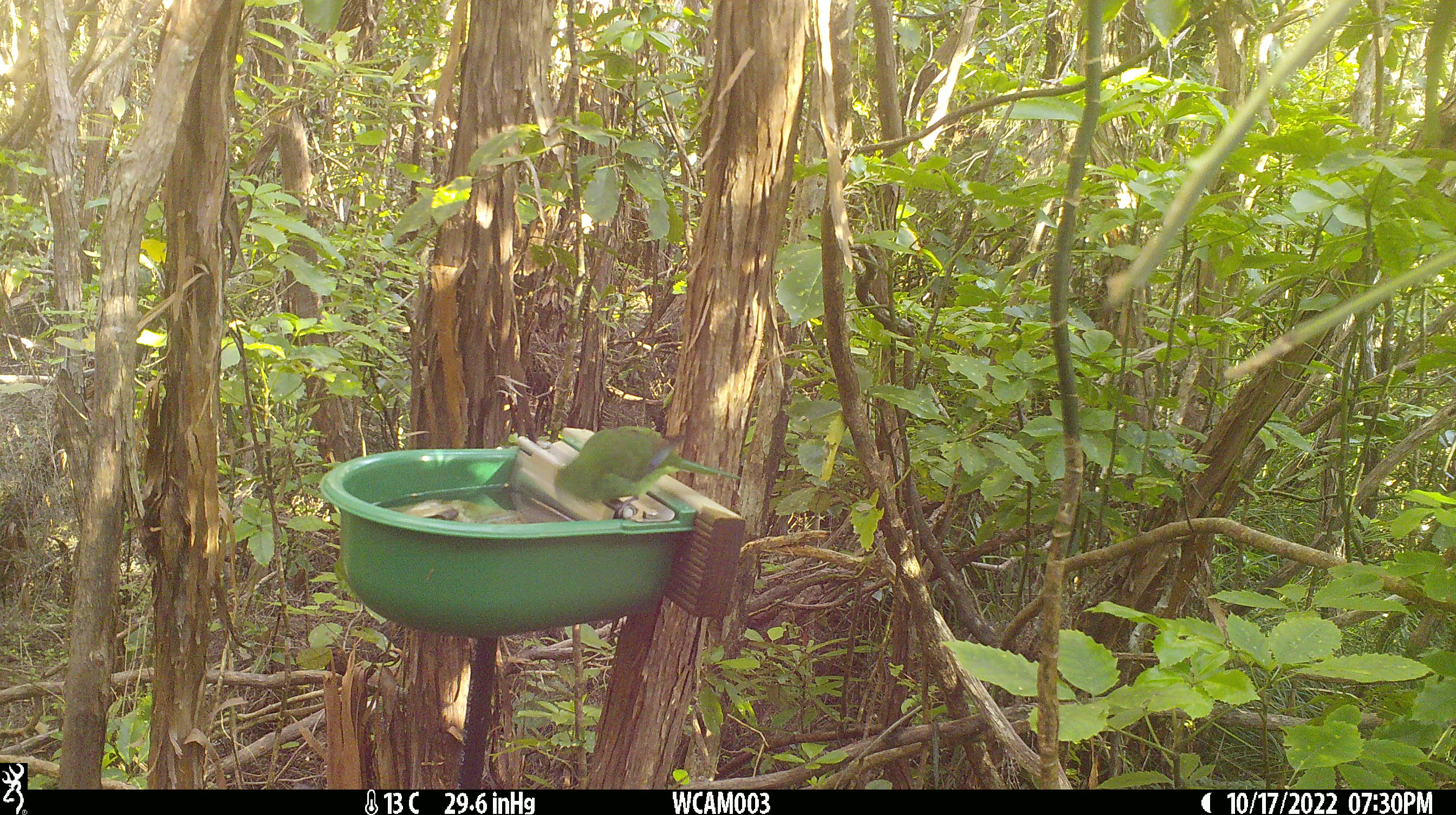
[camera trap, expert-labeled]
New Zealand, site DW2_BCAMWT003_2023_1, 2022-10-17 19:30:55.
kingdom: Animalia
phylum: Chordata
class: Aves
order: Psittaciformes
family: Psittaculidae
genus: Cyanoramphus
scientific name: Cyanoramphus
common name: parakeet